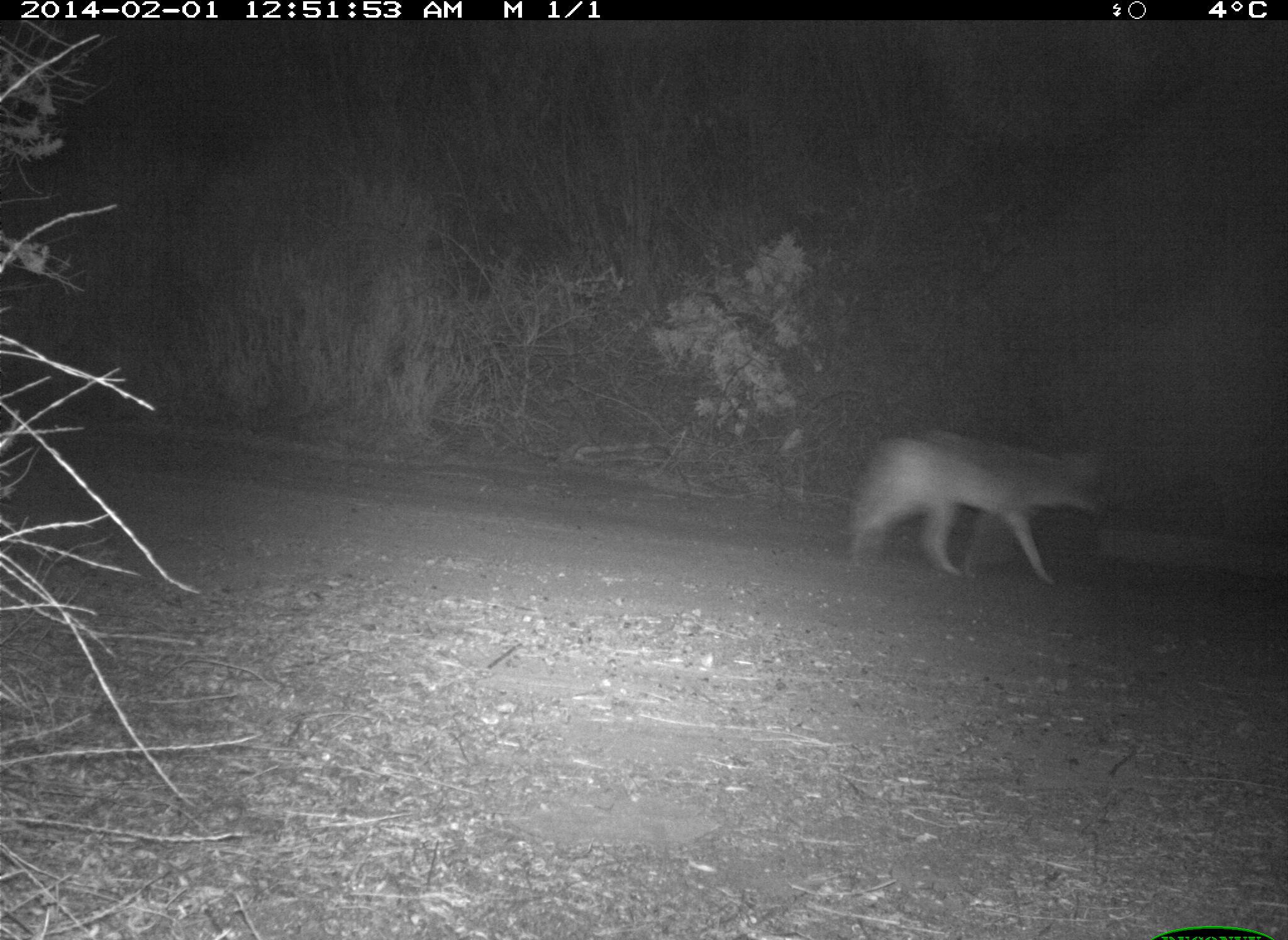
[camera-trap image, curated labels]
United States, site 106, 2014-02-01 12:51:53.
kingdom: Animalia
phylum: Chordata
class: Mammalia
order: Carnivora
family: Canidae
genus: Canis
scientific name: Canis latrans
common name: coyote